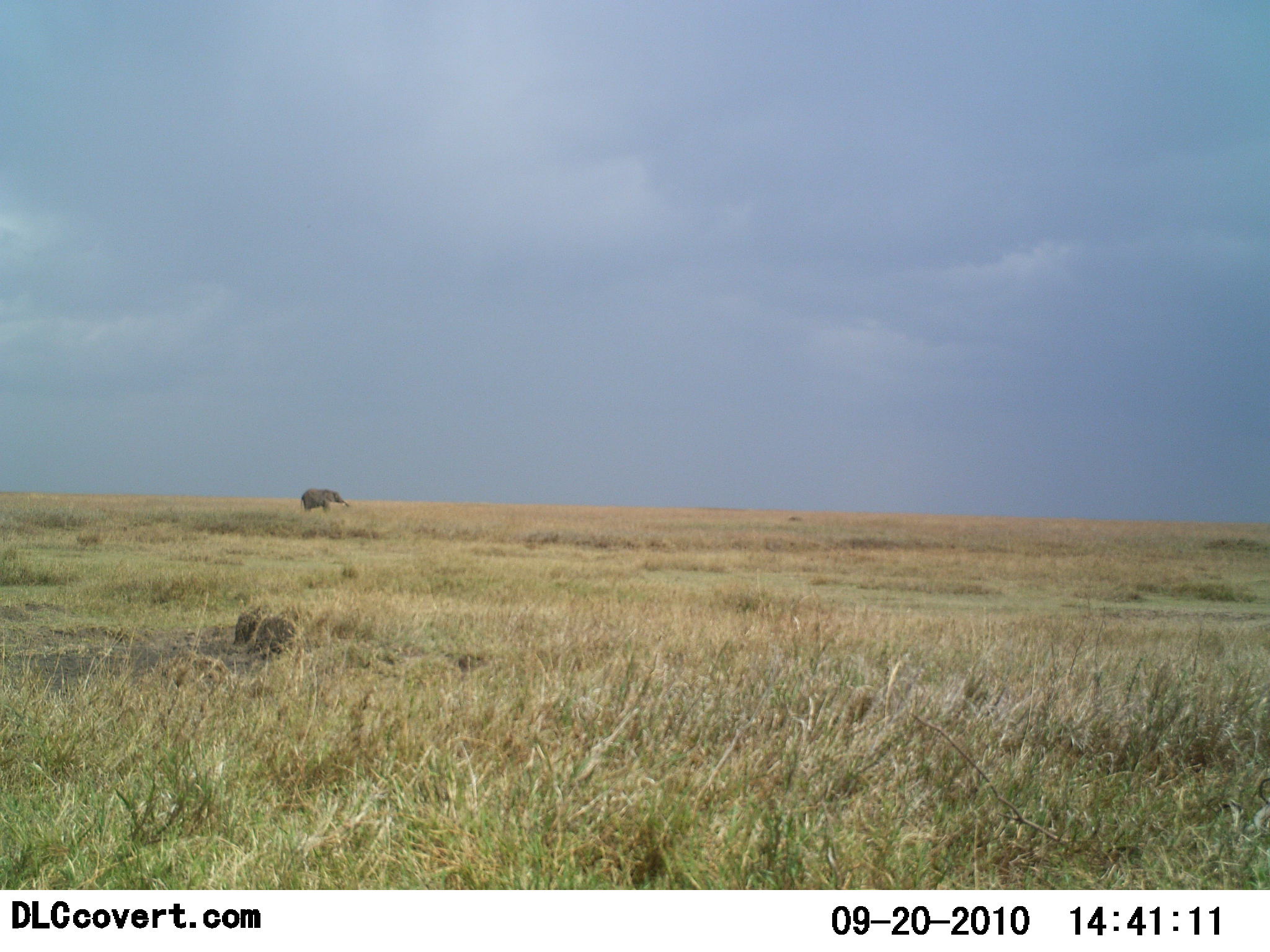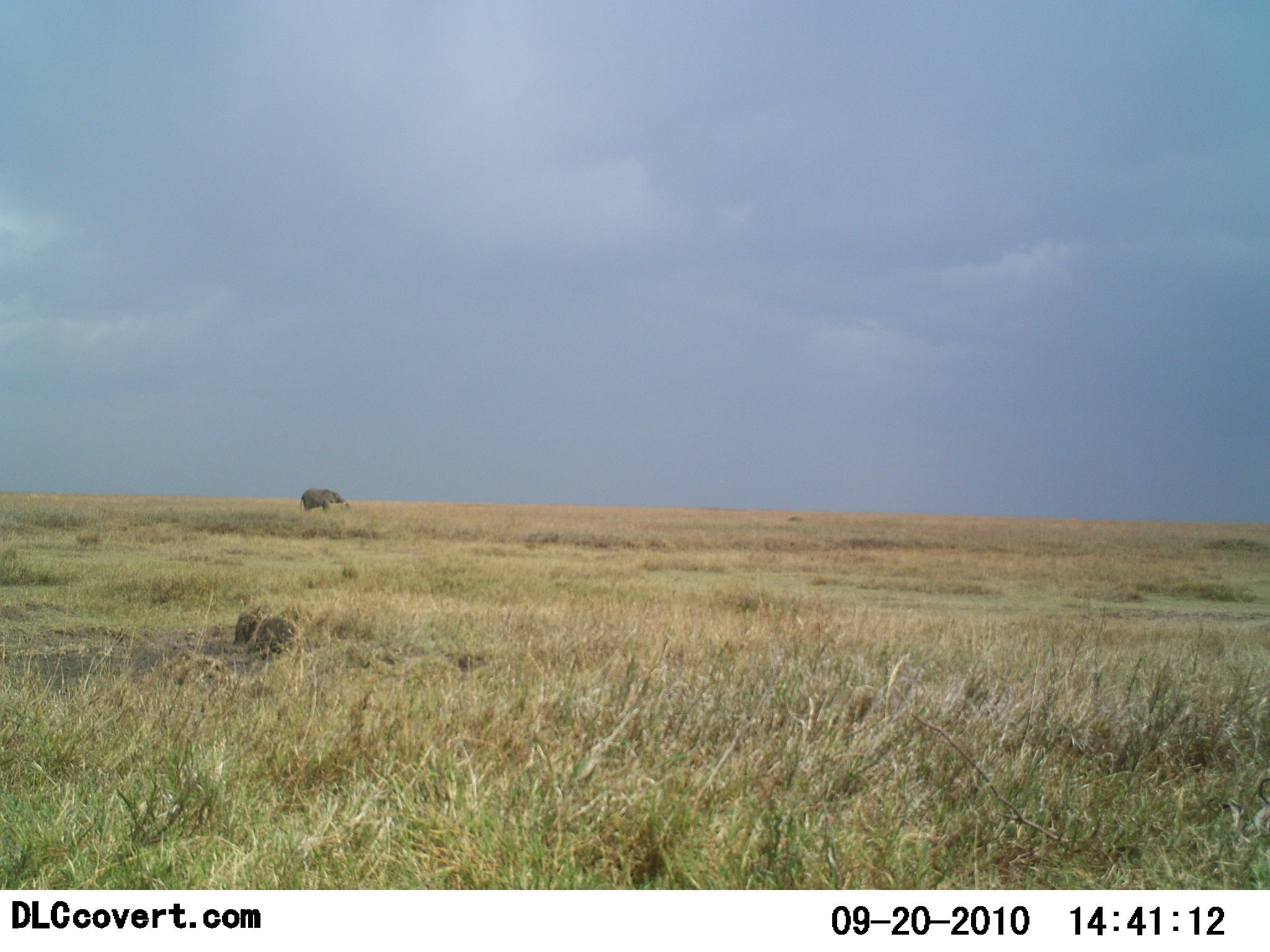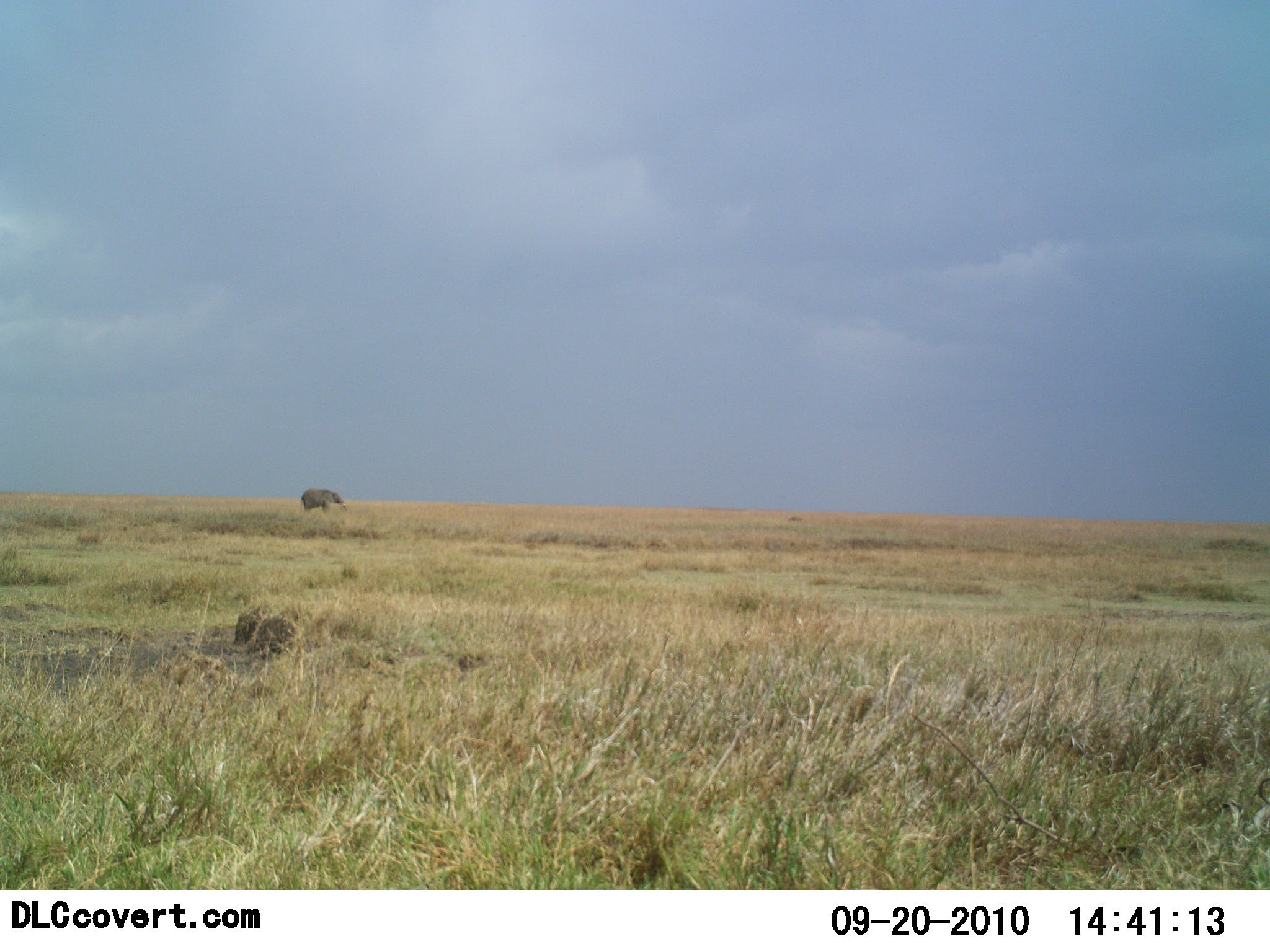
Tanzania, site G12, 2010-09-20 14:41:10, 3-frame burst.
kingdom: Animalia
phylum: Chordata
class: Mammalia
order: Proboscidea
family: Elephantidae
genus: Loxodonta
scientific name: Loxodonta africana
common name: african bush elephant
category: elephant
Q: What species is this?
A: Elephant (african bush elephant) (Loxodonta africana).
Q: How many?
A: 1.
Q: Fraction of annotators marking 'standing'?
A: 90%.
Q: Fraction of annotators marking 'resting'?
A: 0%.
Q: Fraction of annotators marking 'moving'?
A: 0%.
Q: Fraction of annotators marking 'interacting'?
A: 0%.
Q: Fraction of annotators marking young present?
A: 0%.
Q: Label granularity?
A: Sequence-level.